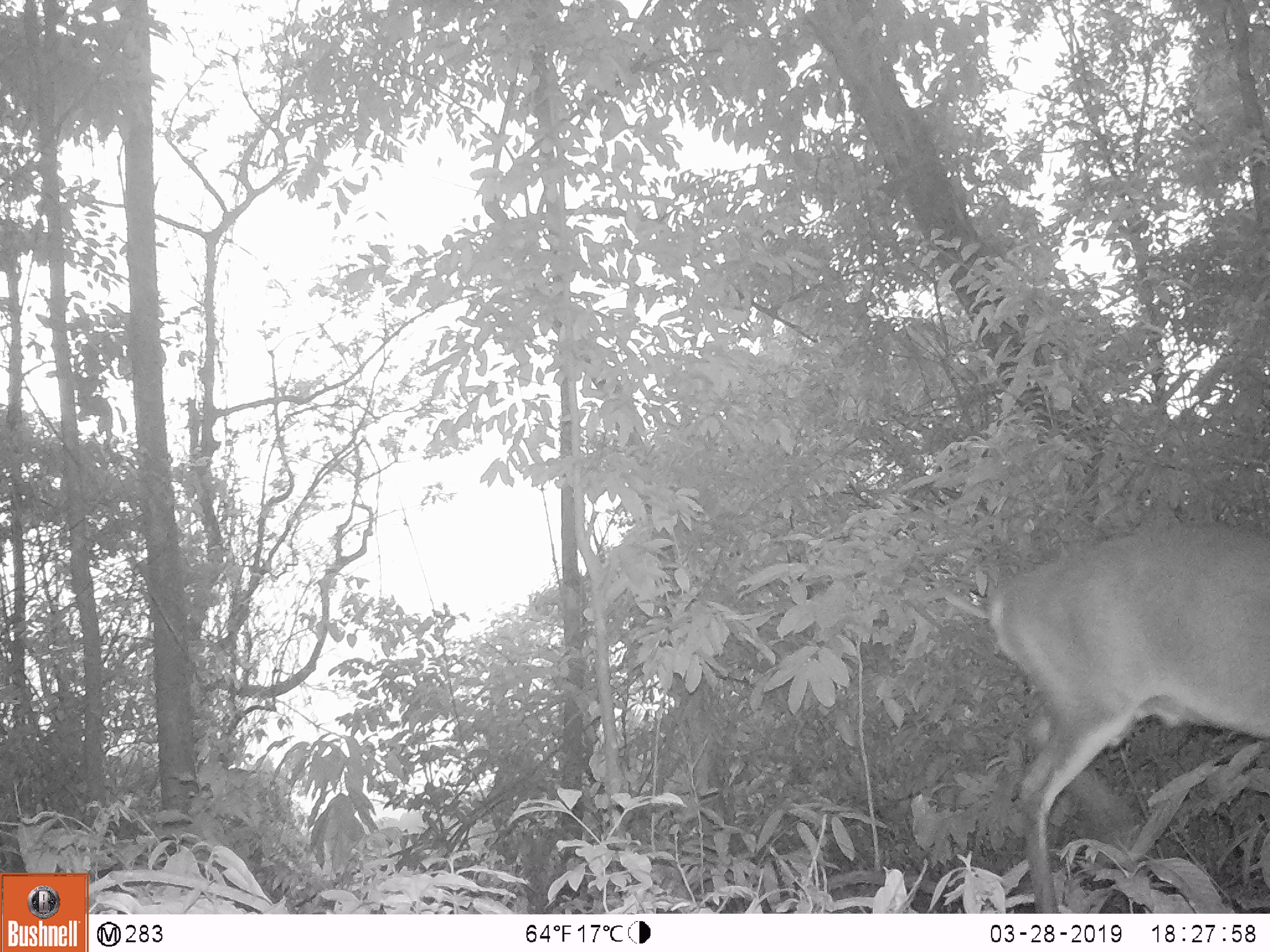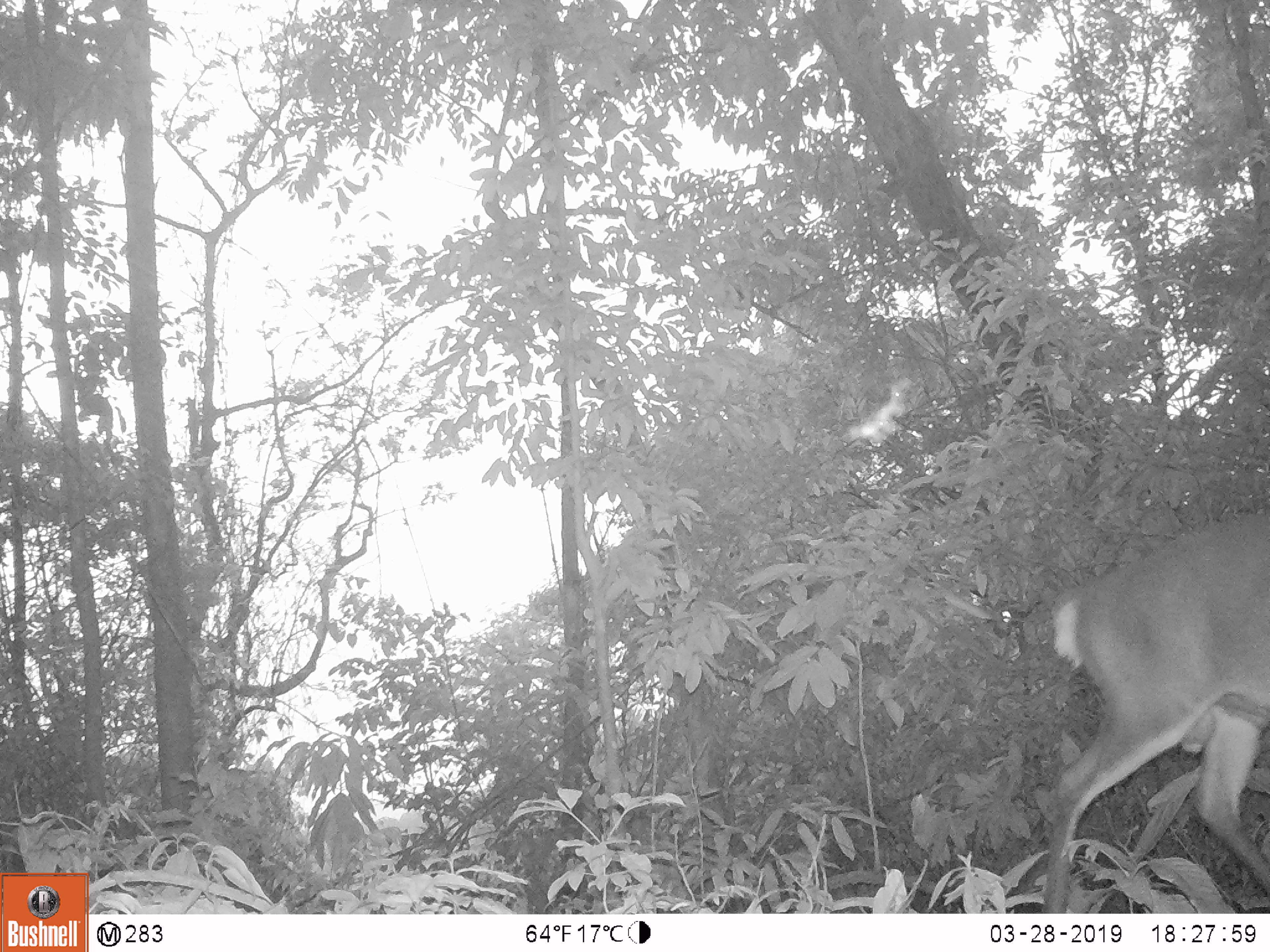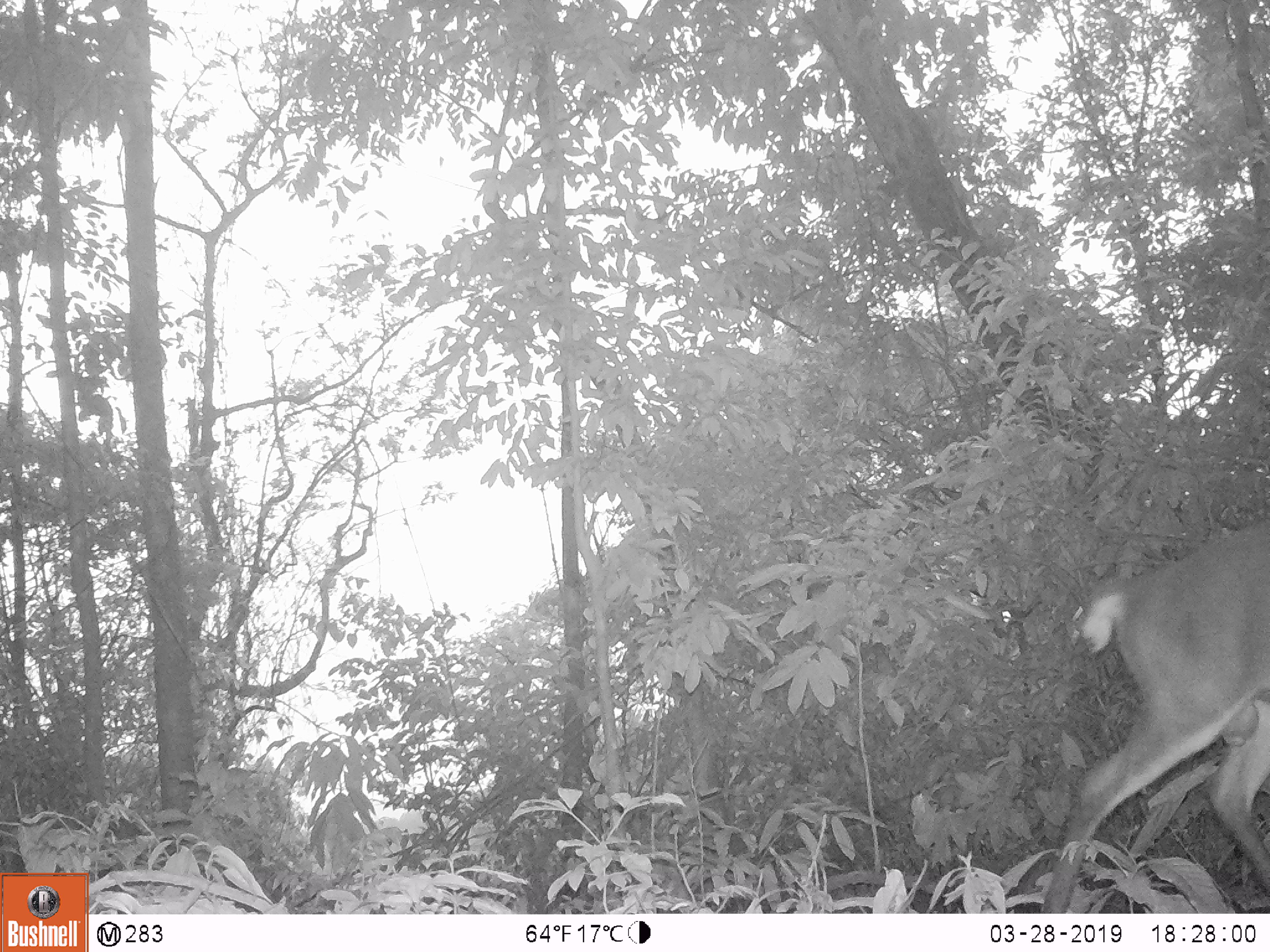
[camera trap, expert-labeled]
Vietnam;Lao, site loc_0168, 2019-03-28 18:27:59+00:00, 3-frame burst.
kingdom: Animalia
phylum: Chordata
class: Mammalia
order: Artiodactyla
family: Cervidae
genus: Muntiacus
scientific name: Muntiacus vuquangensis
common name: large-antlered muntjac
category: large antlered muntjac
Large antlered muntjac (large-antlered muntjac) (Muntiacus vuquangensis). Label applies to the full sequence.